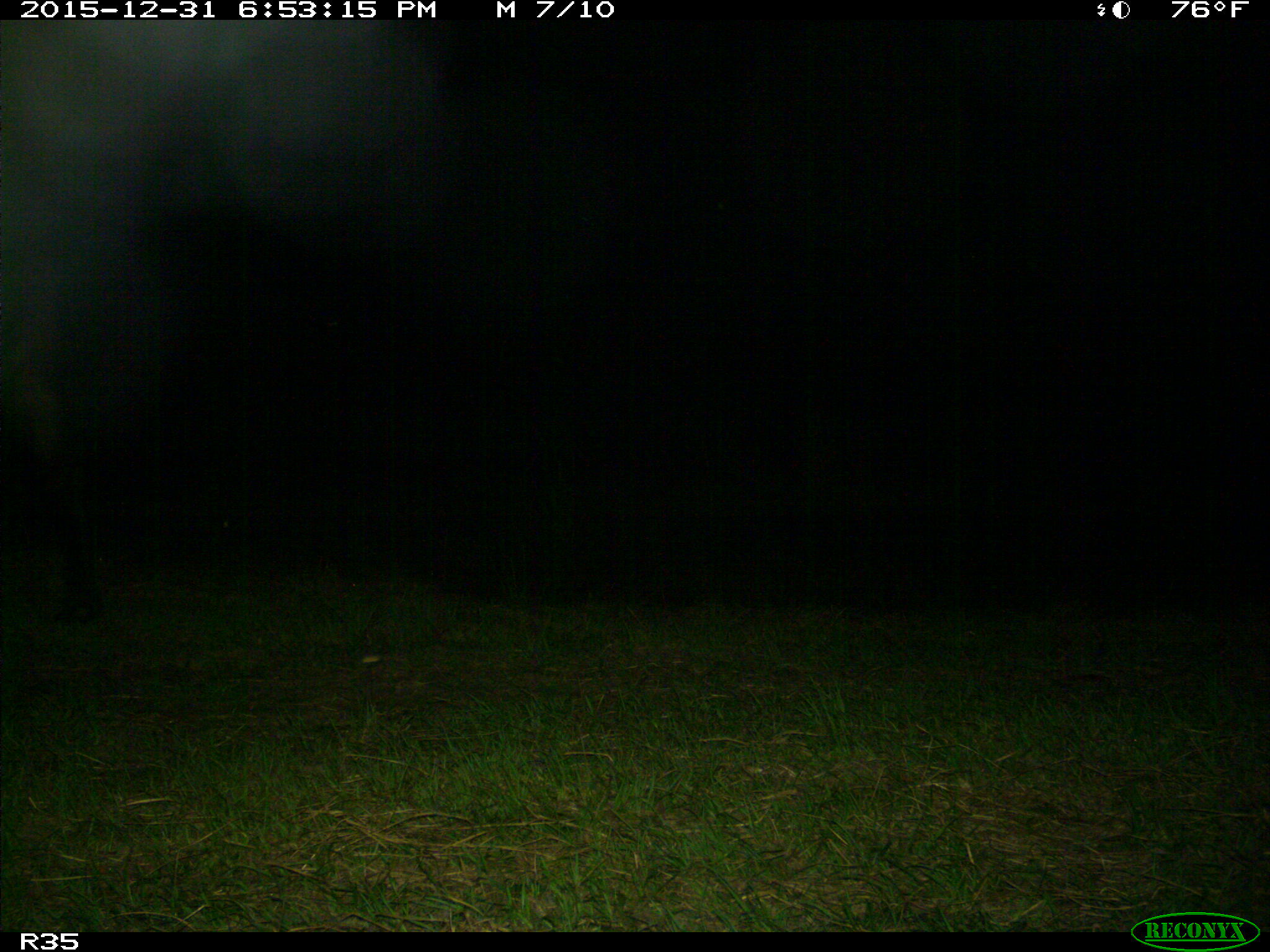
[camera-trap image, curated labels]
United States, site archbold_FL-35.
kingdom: Animalia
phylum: Chordata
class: Mammalia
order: Artiodactyla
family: Bovidae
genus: Bos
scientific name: Bos taurus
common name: domestic cow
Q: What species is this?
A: Bos taurus (domestic cow).